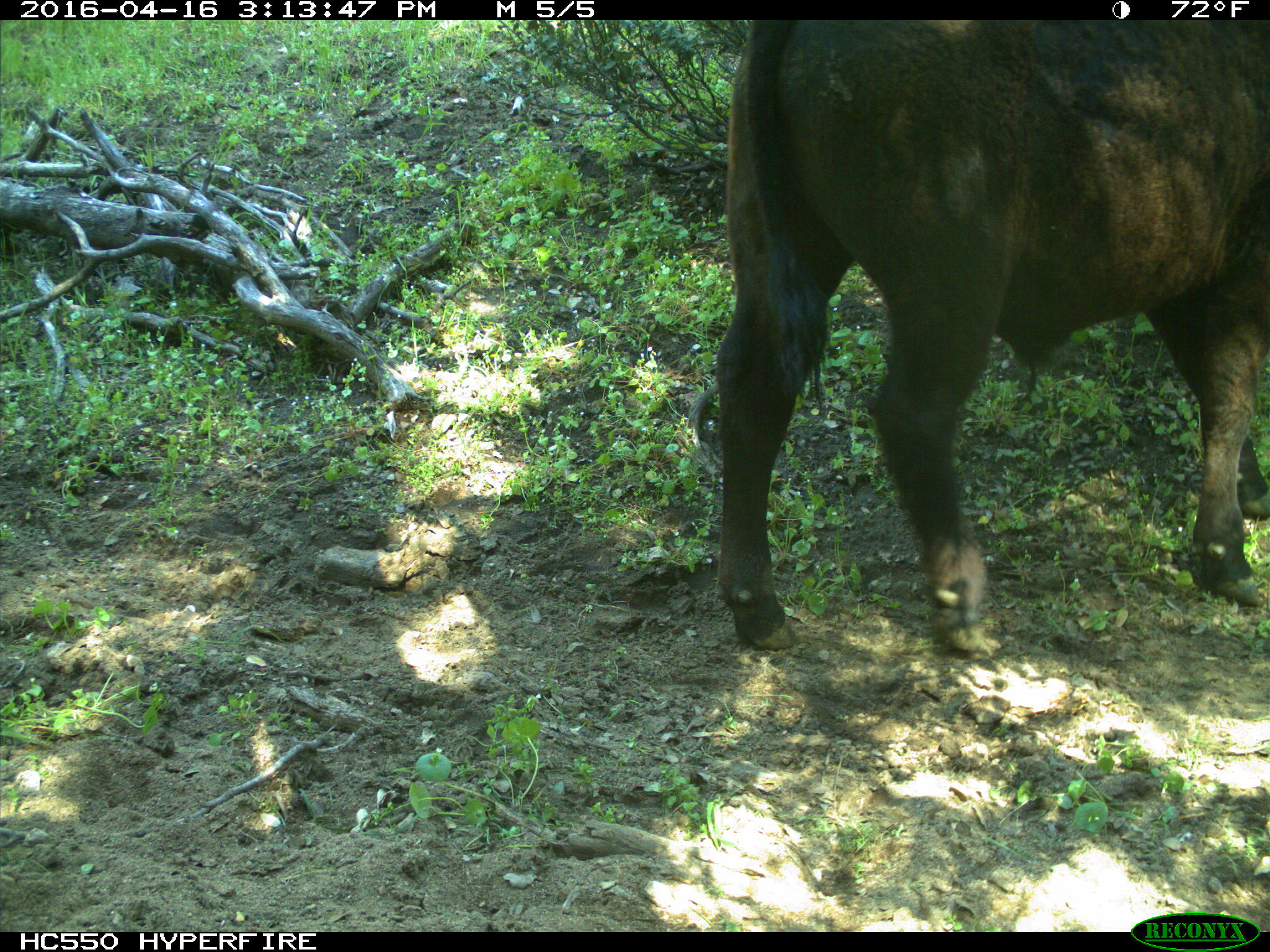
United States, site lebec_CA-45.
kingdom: Animalia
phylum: Chordata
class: Mammalia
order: Artiodactyla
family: Bovidae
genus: Bos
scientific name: Bos taurus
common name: domestic cow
Bos taurus (domestic cow).